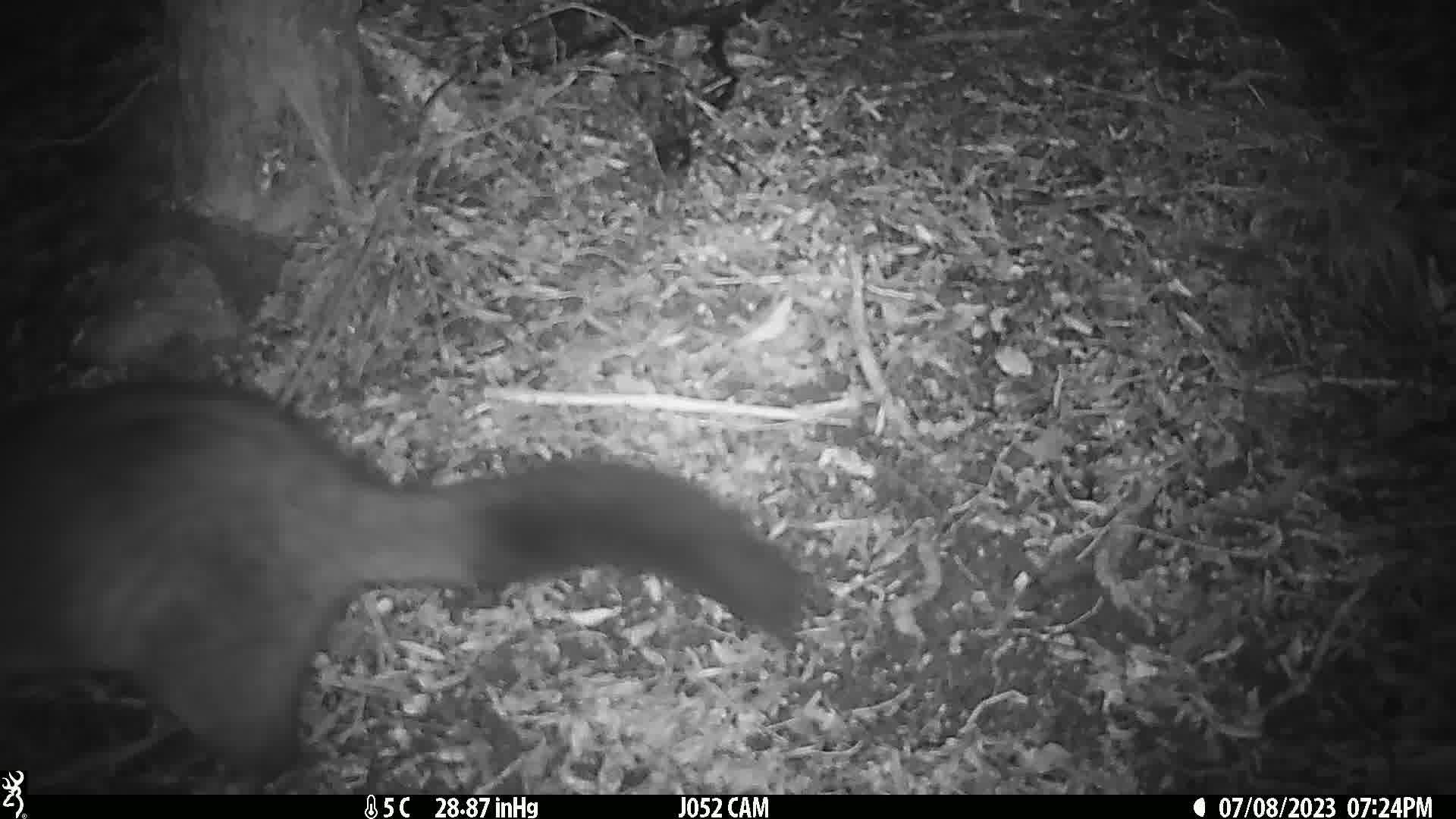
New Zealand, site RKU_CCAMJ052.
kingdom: Animalia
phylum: Chordata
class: Mammalia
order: Diprotodontia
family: Phalangeridae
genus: Trichosurus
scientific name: Trichosurus vulpecula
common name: common brushtail possum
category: possum